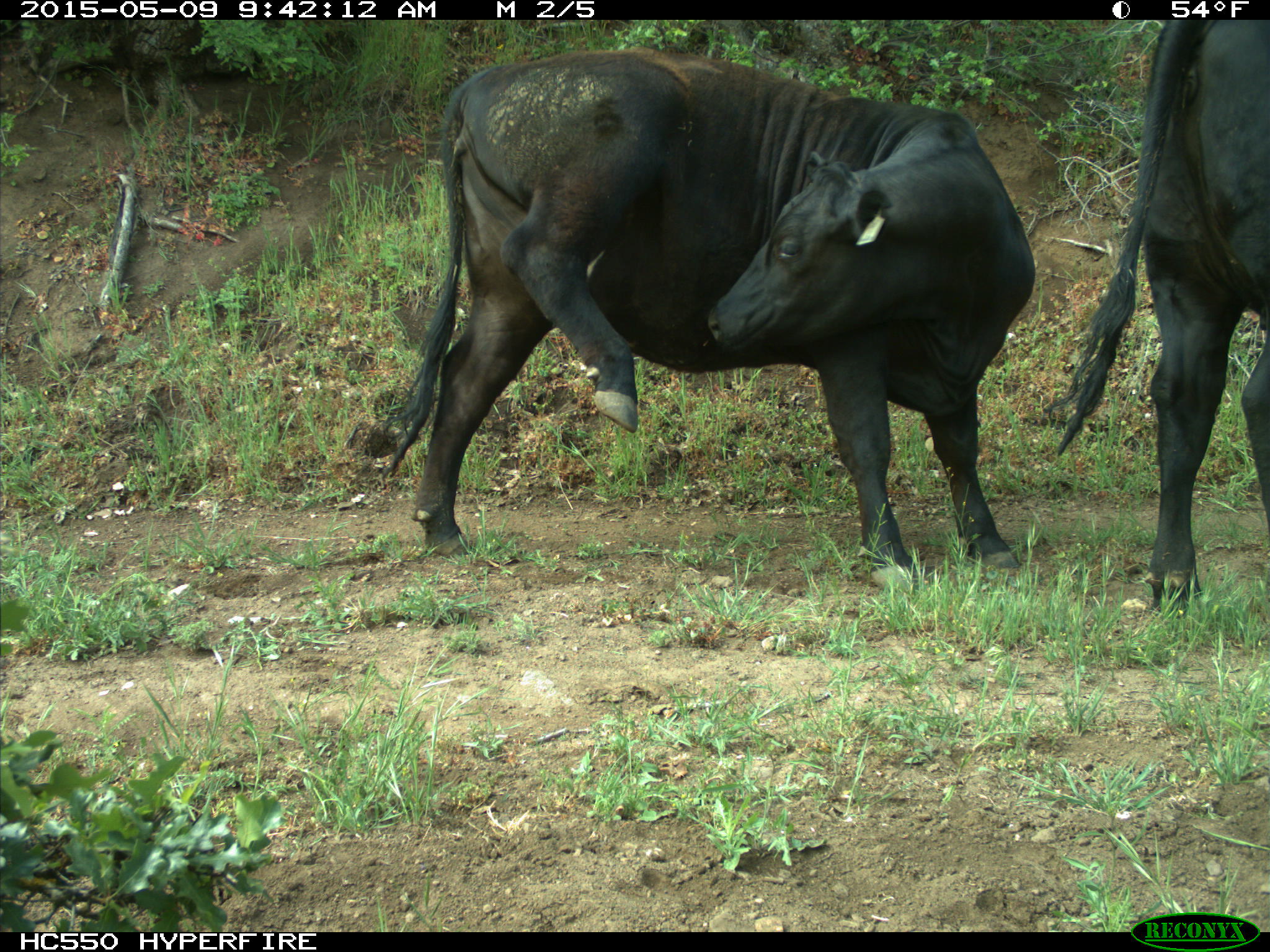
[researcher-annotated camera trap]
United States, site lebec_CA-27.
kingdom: Animalia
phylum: Chordata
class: Mammalia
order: Artiodactyla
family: Bovidae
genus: Bos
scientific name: Bos taurus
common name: domestic cow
Bos taurus (domestic cow).